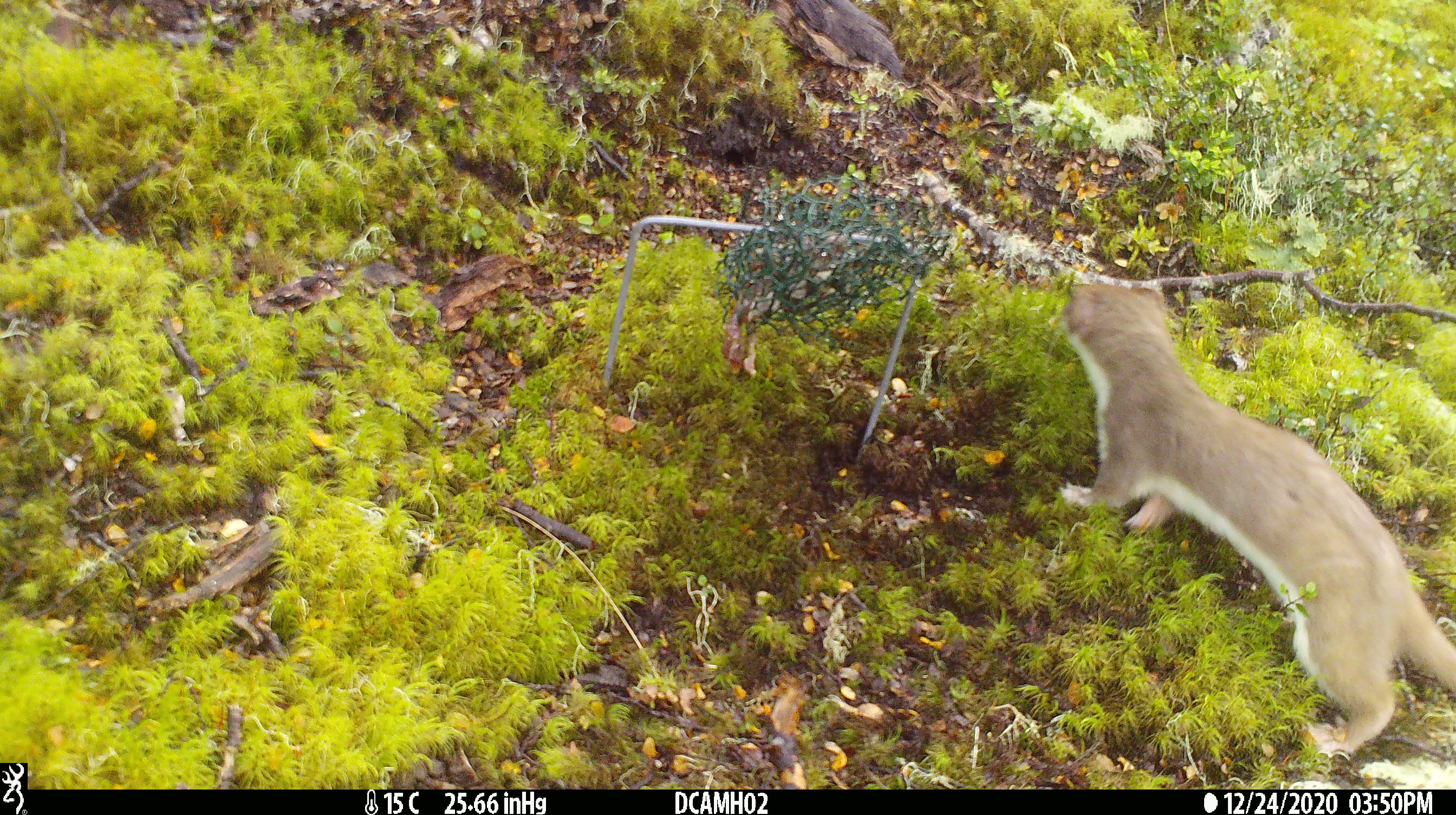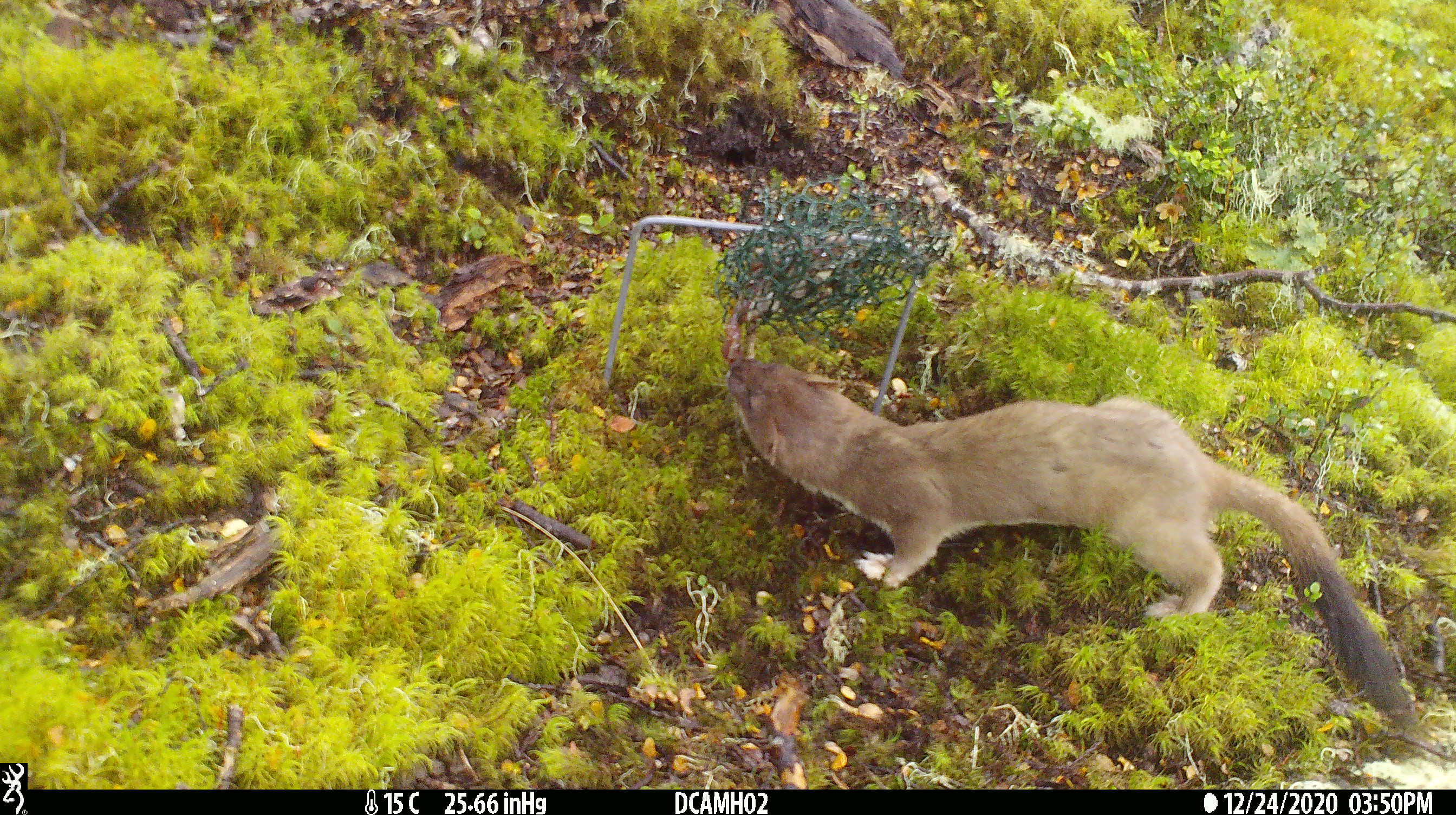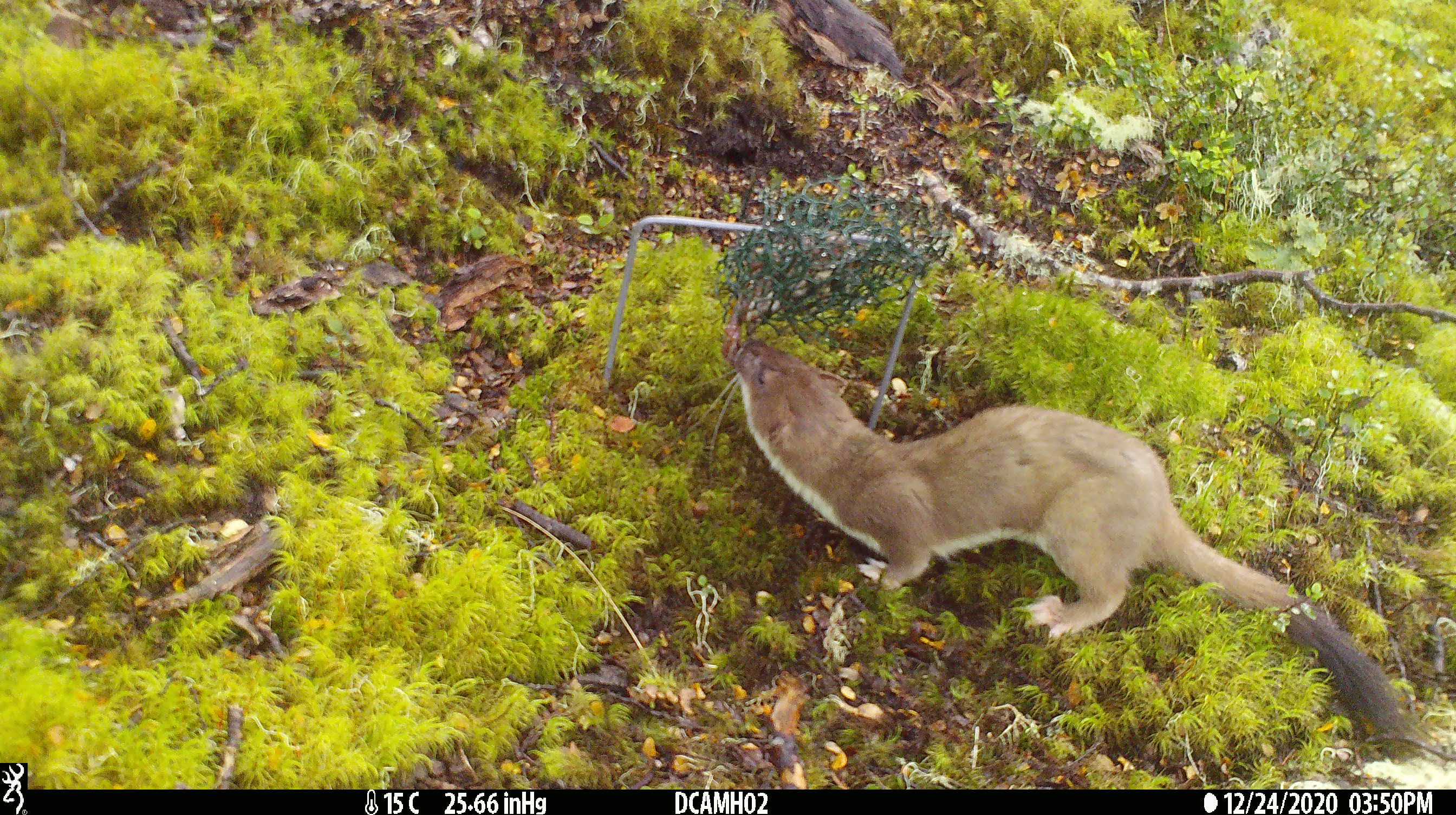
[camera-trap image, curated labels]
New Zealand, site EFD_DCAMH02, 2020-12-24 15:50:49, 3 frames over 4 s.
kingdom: Animalia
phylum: Chordata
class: Mammalia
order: Carnivora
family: Mustelidae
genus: Mustela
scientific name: Mustela erminea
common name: stoat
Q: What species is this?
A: Stoat (Mustela erminea).